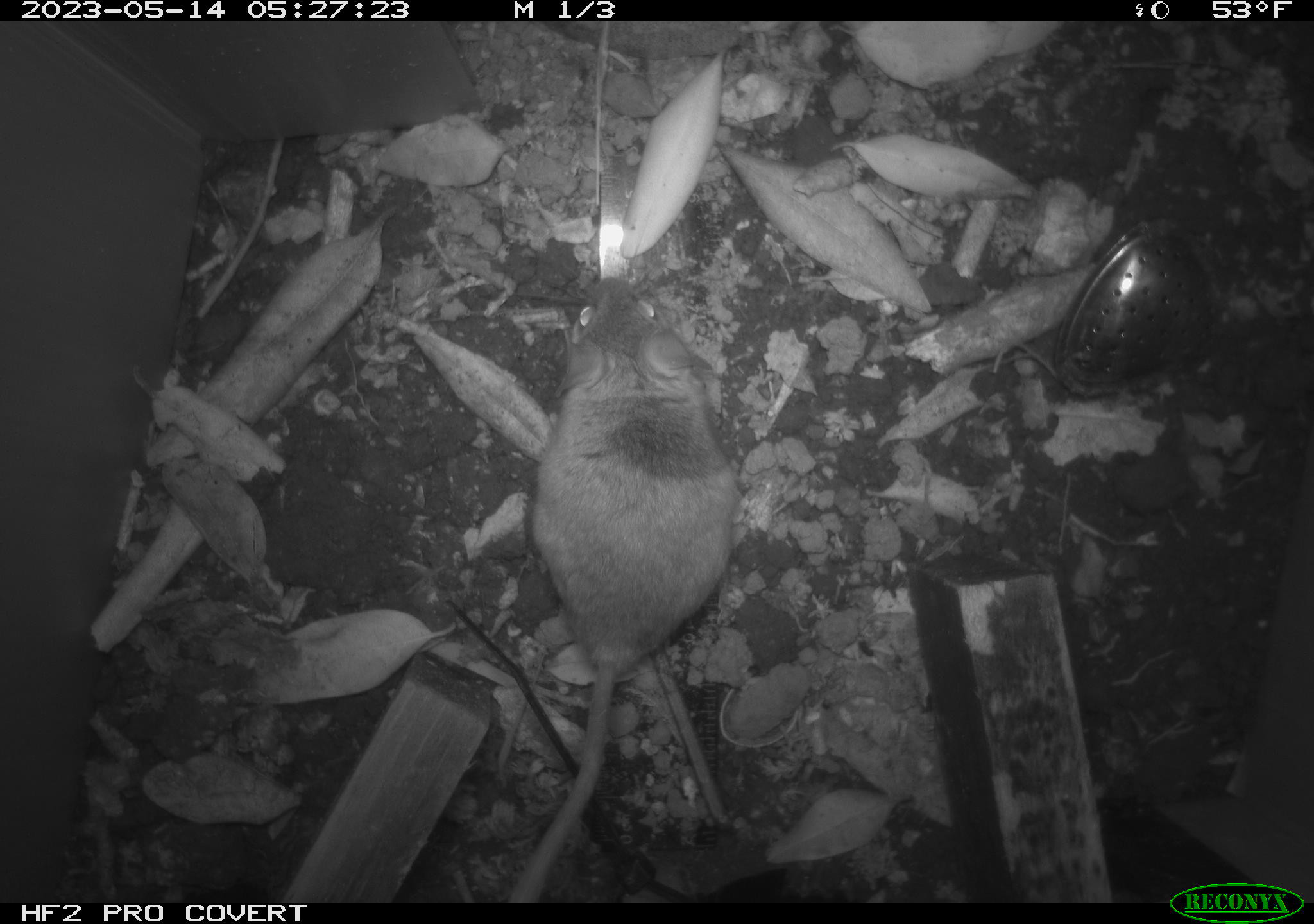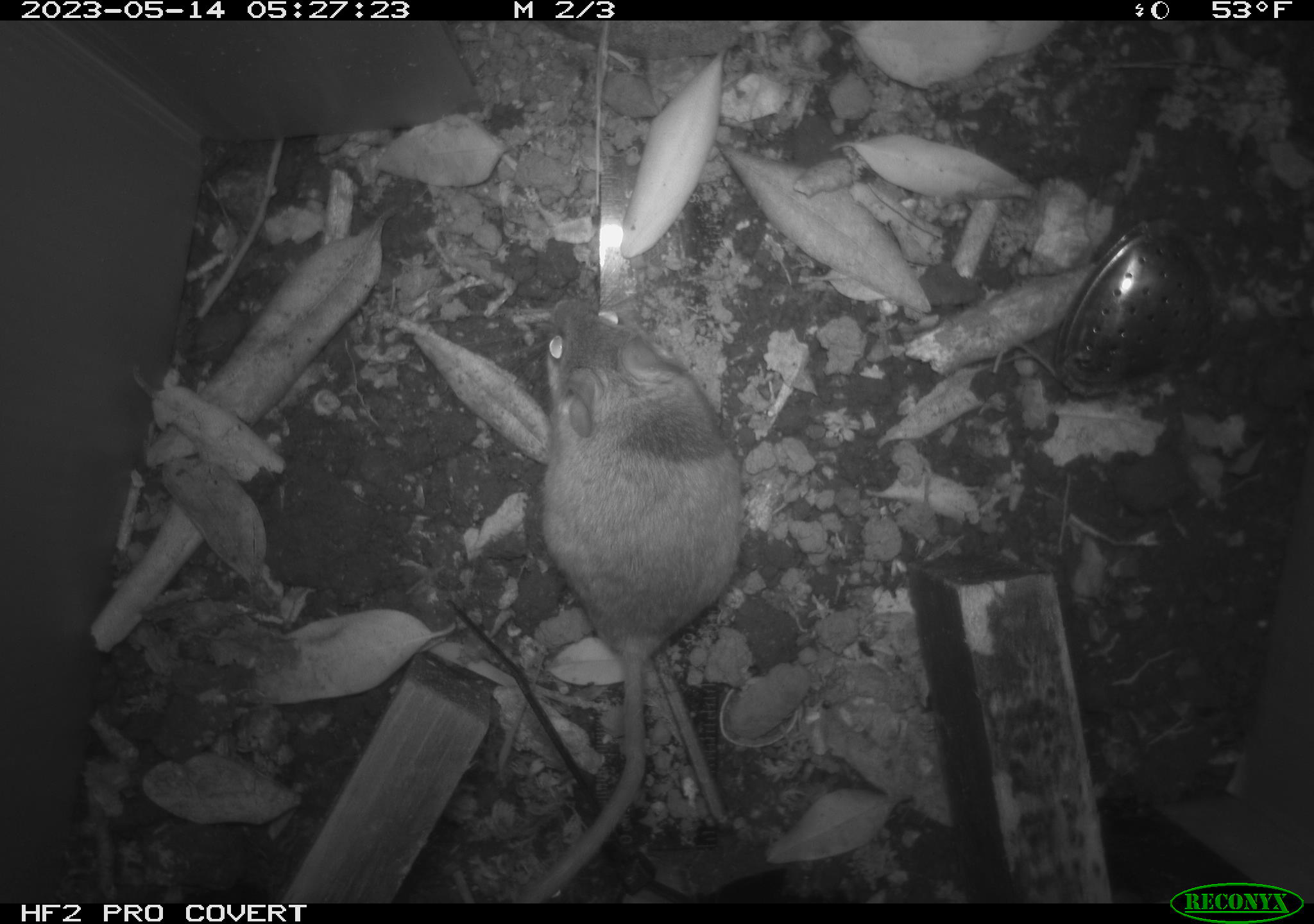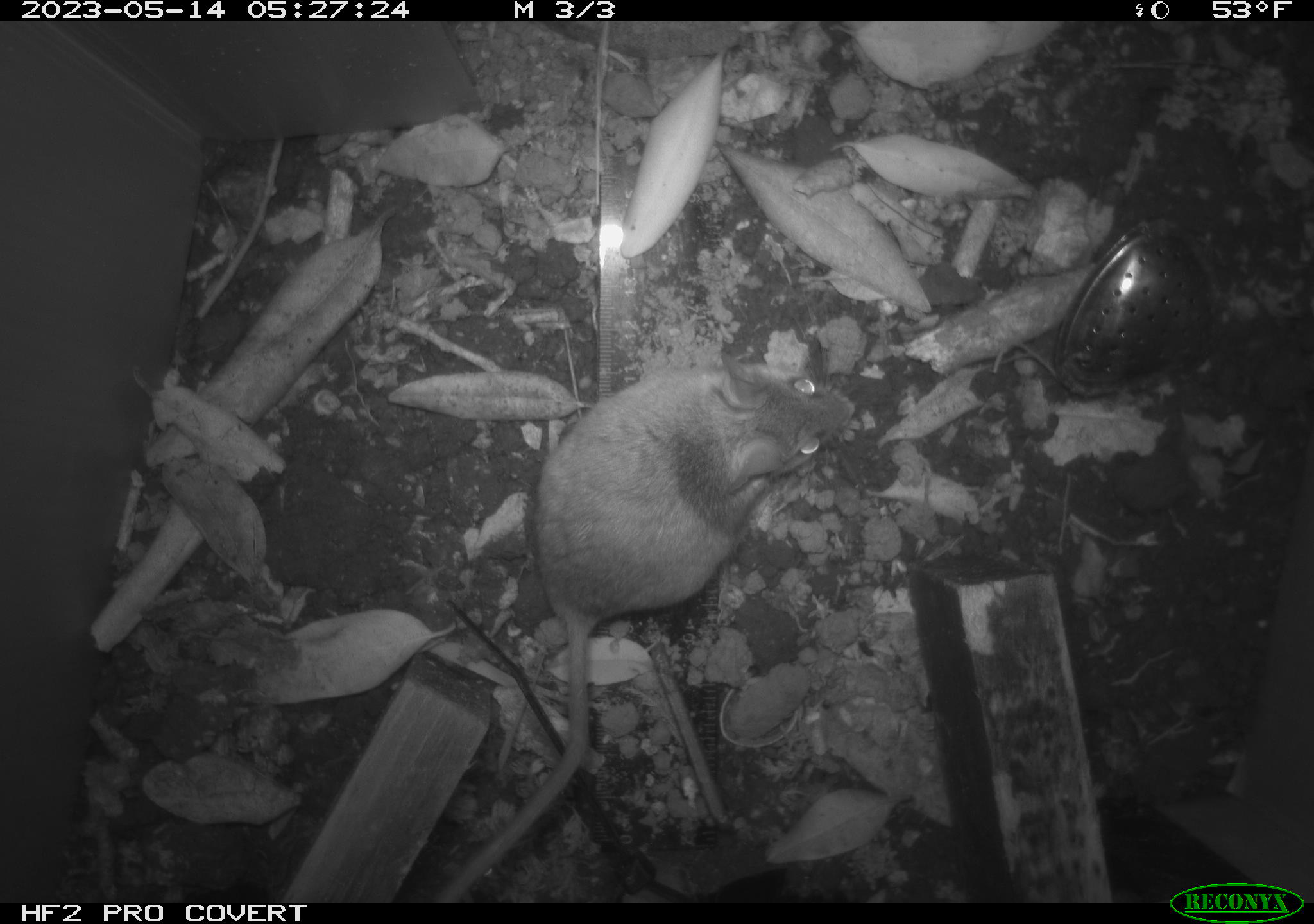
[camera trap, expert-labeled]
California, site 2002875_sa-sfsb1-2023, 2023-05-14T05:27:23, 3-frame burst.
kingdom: Animalia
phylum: Chordata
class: Mammalia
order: Rodentia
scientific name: Rodentia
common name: mouse species